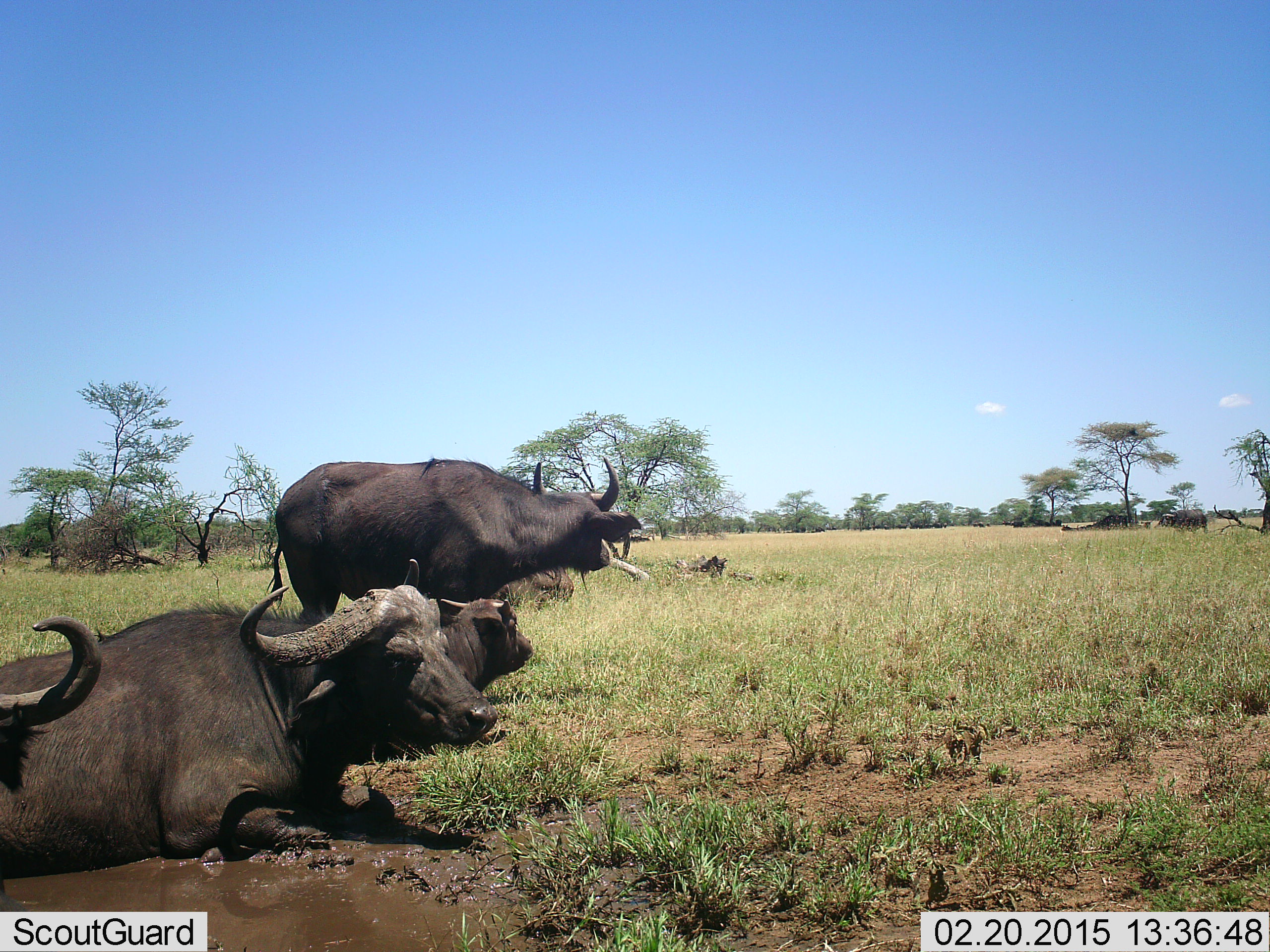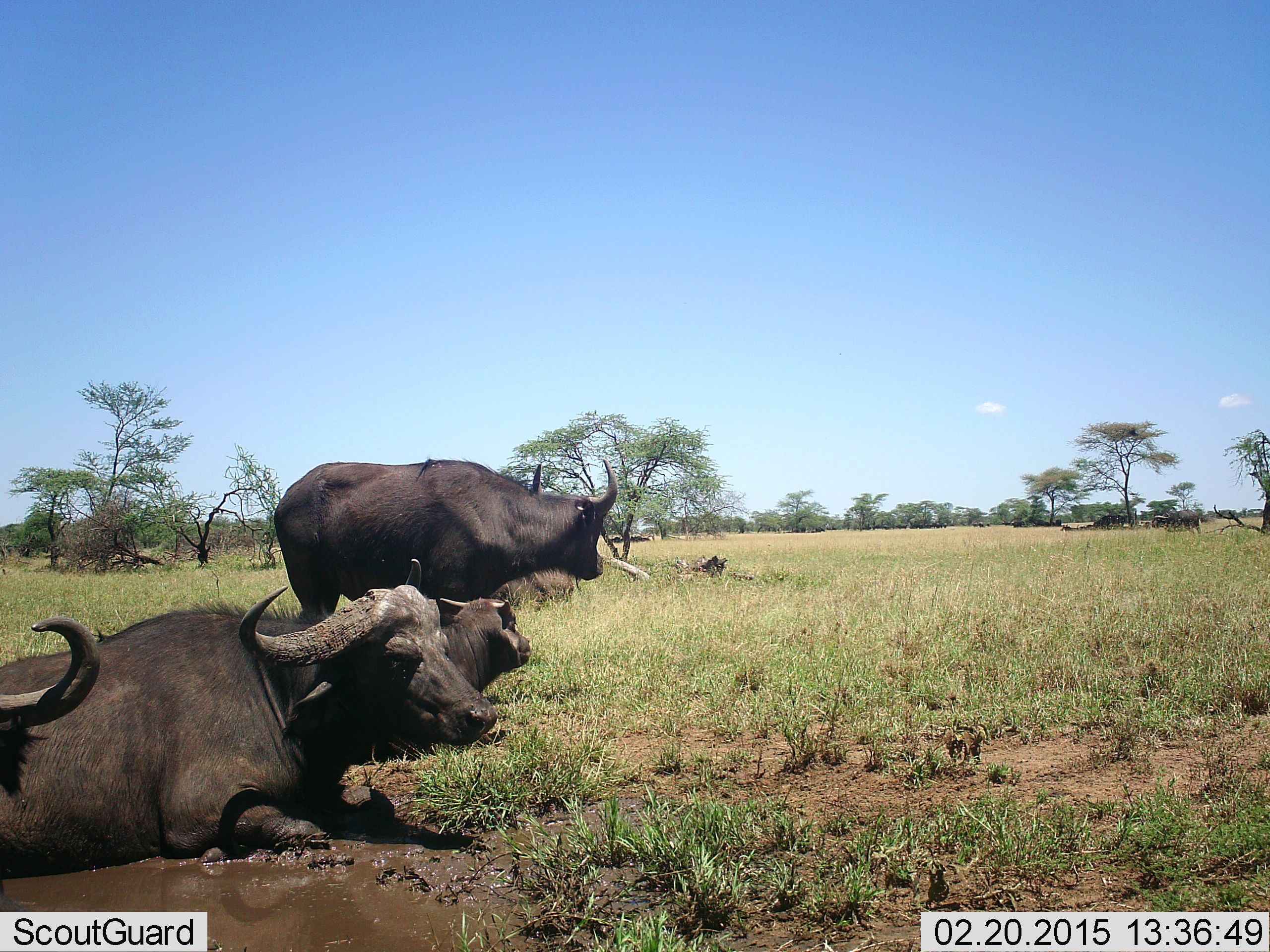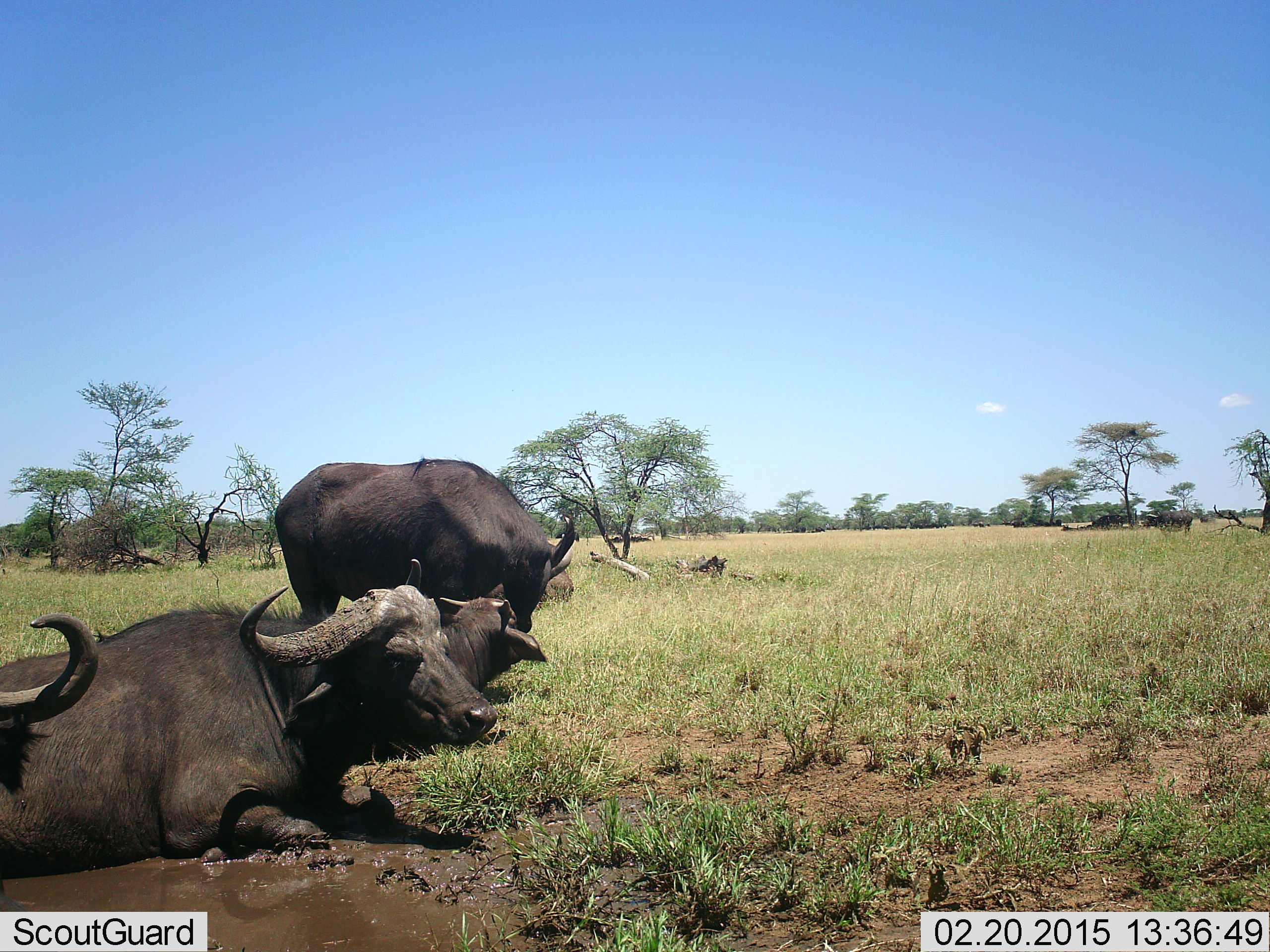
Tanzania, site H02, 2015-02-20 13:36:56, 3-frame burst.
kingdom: Animalia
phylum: Chordata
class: Mammalia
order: Artiodactyla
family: Bovidae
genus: Syncerus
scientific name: Syncerus caffer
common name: cape buffalo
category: buffalo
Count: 3.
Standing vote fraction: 45%.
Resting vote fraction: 100%.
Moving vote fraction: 18%.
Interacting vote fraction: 0%.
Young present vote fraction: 27%.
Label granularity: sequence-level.